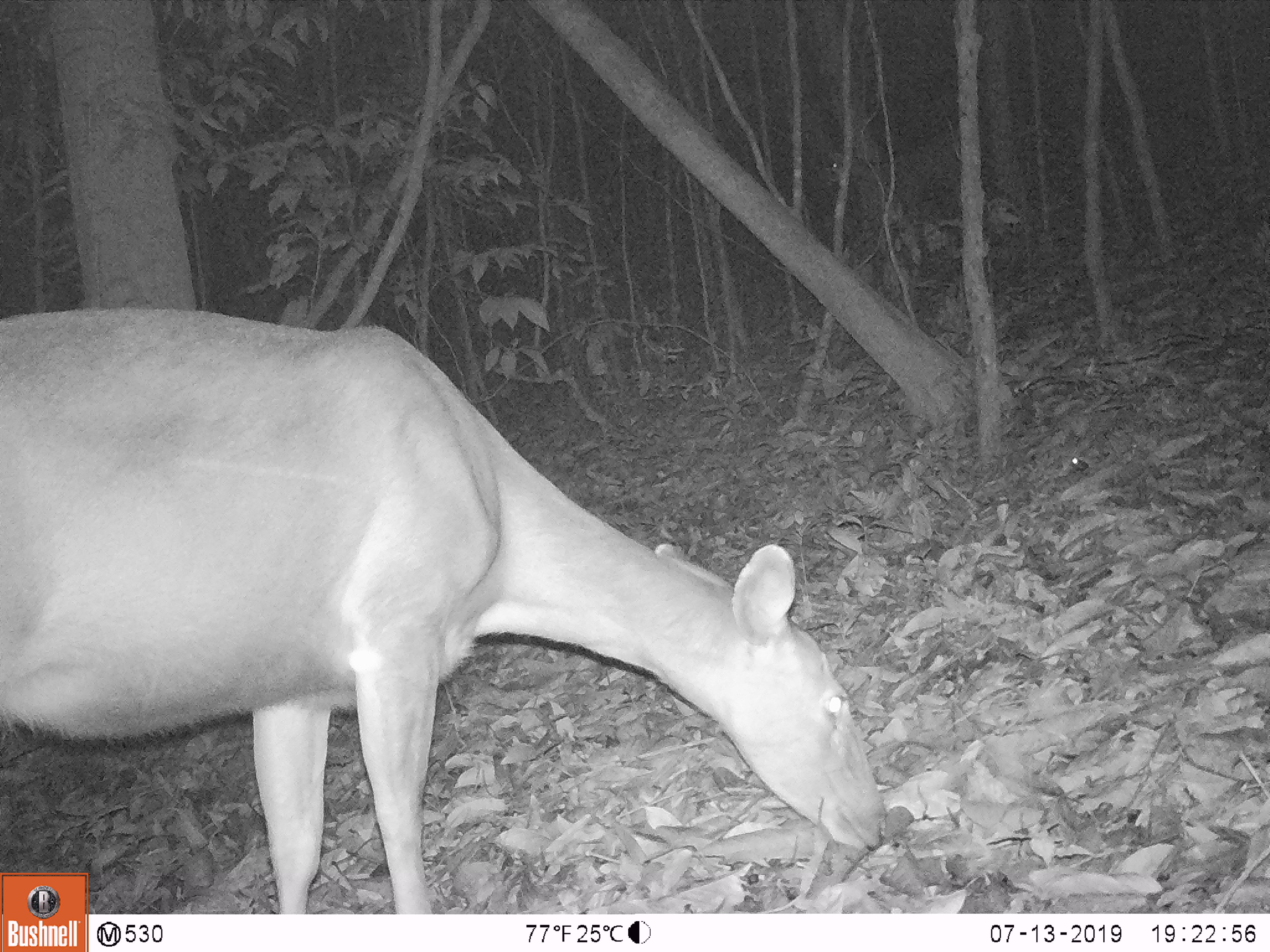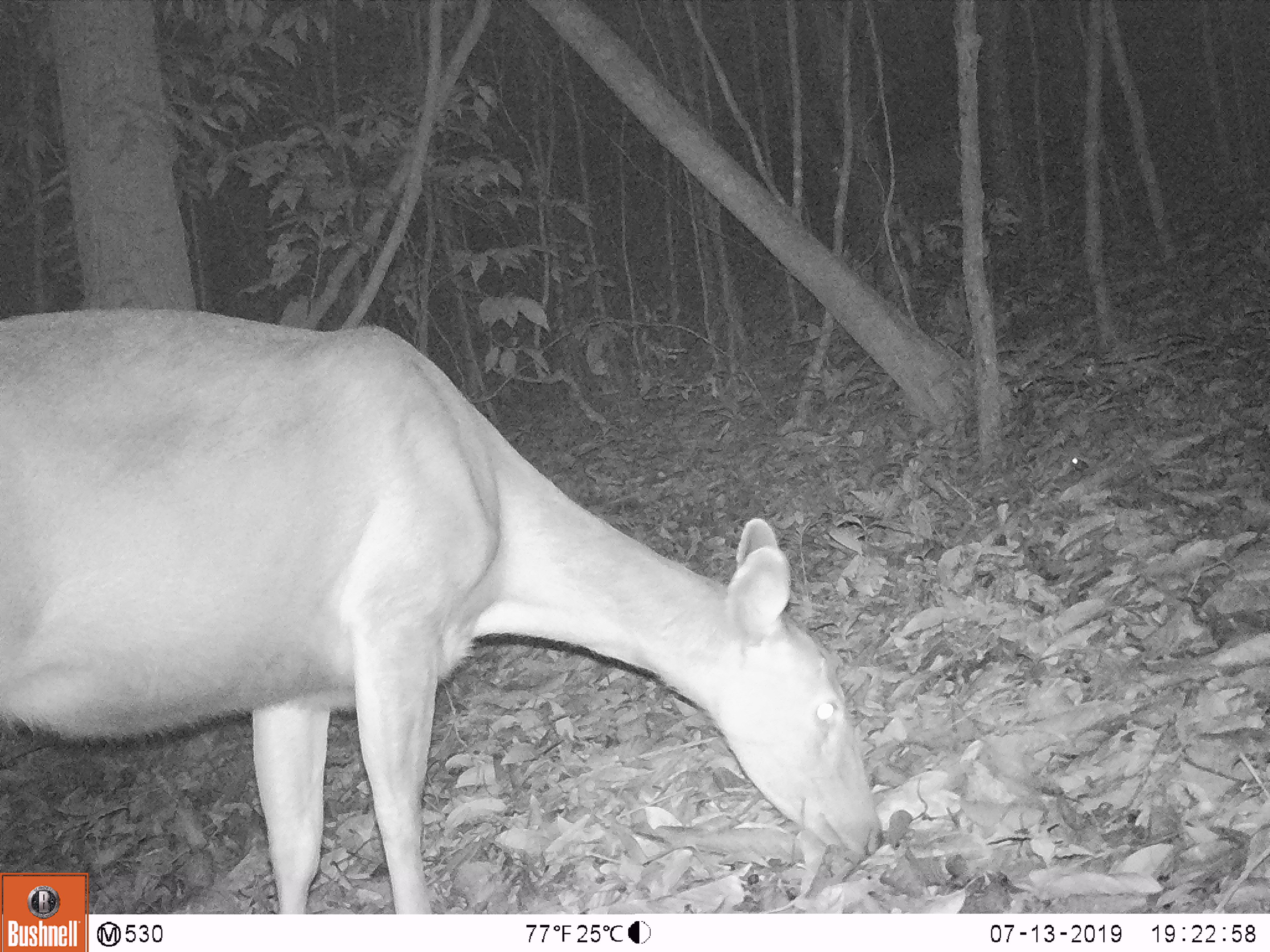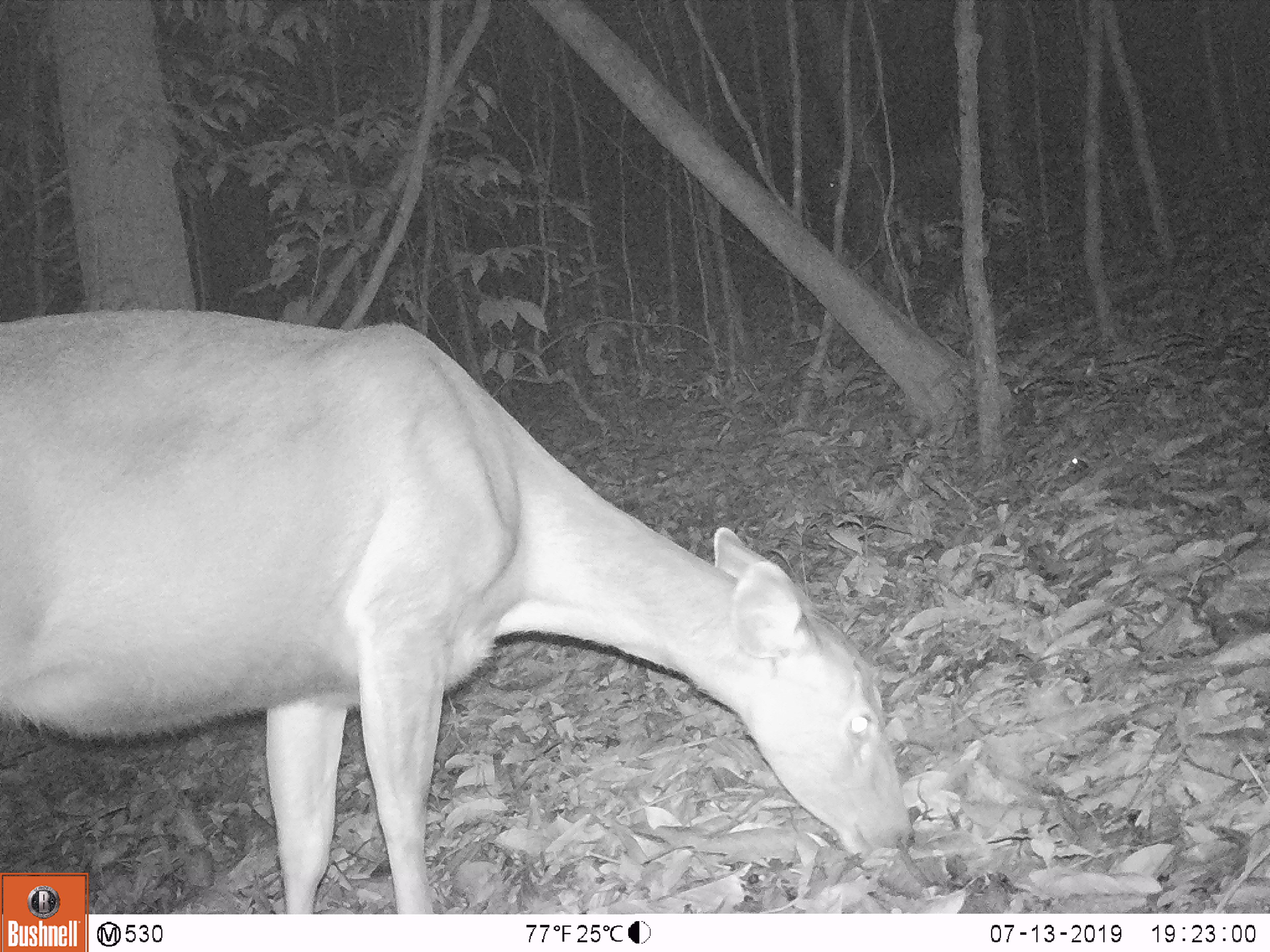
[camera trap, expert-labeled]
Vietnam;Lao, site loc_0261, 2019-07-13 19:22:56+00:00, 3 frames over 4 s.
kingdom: Animalia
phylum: Chordata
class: Mammalia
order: Artiodactyla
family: Cervidae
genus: Rusa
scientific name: Rusa unicolor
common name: sambar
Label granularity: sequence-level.